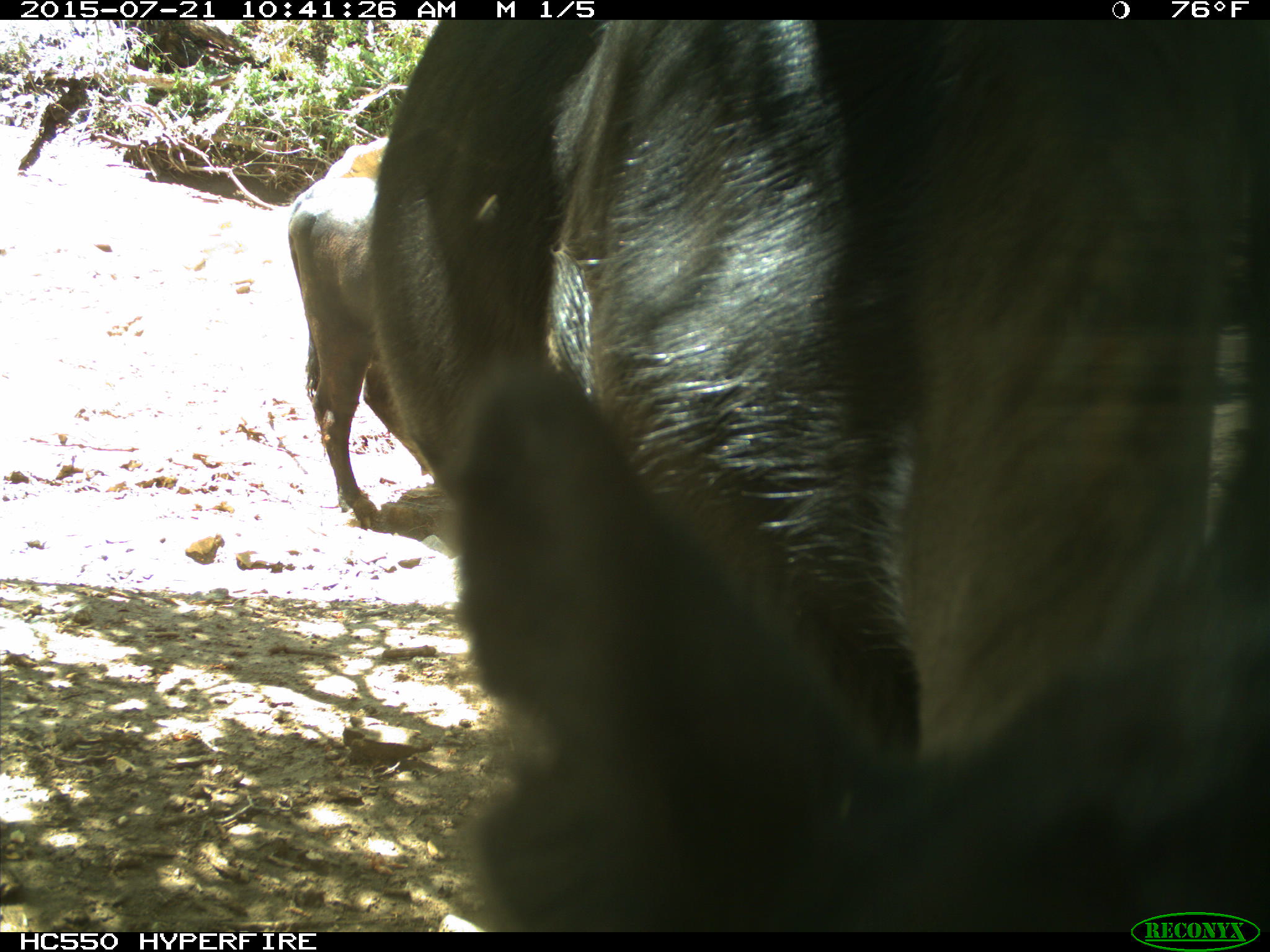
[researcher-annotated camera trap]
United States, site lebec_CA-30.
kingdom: Animalia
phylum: Chordata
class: Mammalia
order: Artiodactyla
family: Bovidae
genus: Bos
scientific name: Bos taurus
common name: domestic cow